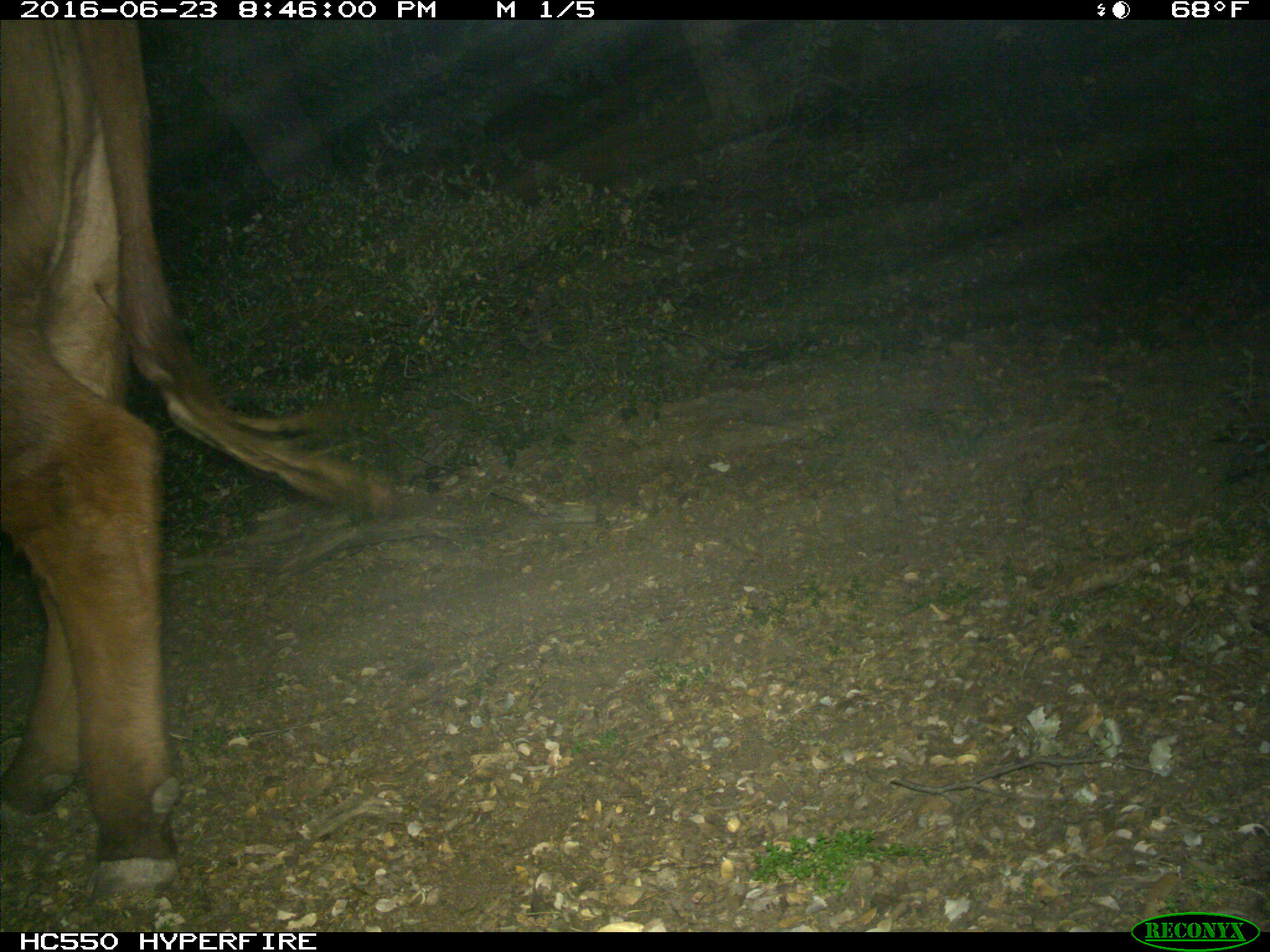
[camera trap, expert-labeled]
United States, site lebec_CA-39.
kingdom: Animalia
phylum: Chordata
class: Mammalia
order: Artiodactyla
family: Bovidae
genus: Bos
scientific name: Bos taurus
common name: domestic cow